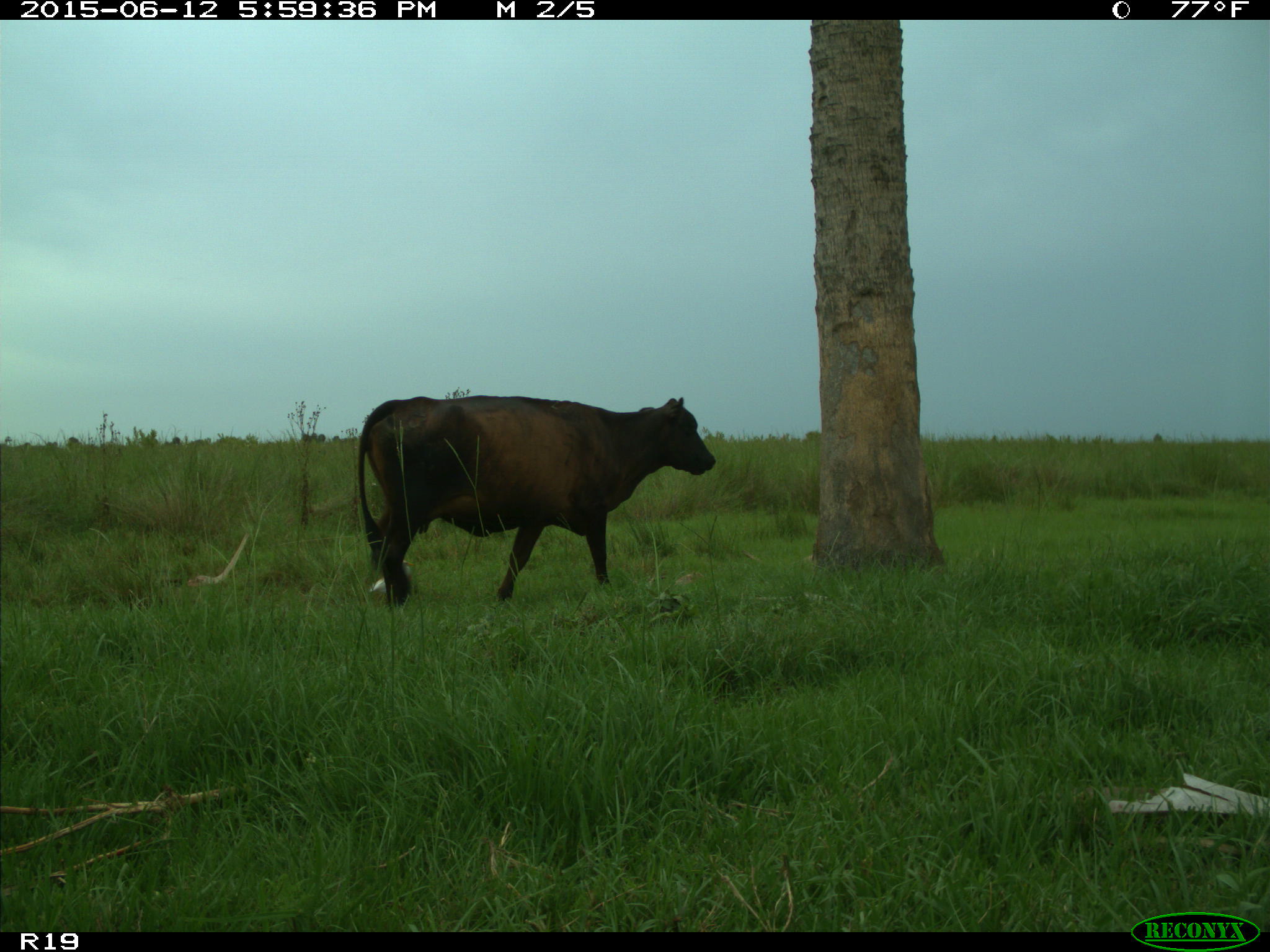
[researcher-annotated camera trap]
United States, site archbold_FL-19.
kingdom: Animalia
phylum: Chordata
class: Mammalia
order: Artiodactyla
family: Bovidae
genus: Bos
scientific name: Bos taurus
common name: domestic cow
Bos taurus (domestic cow).